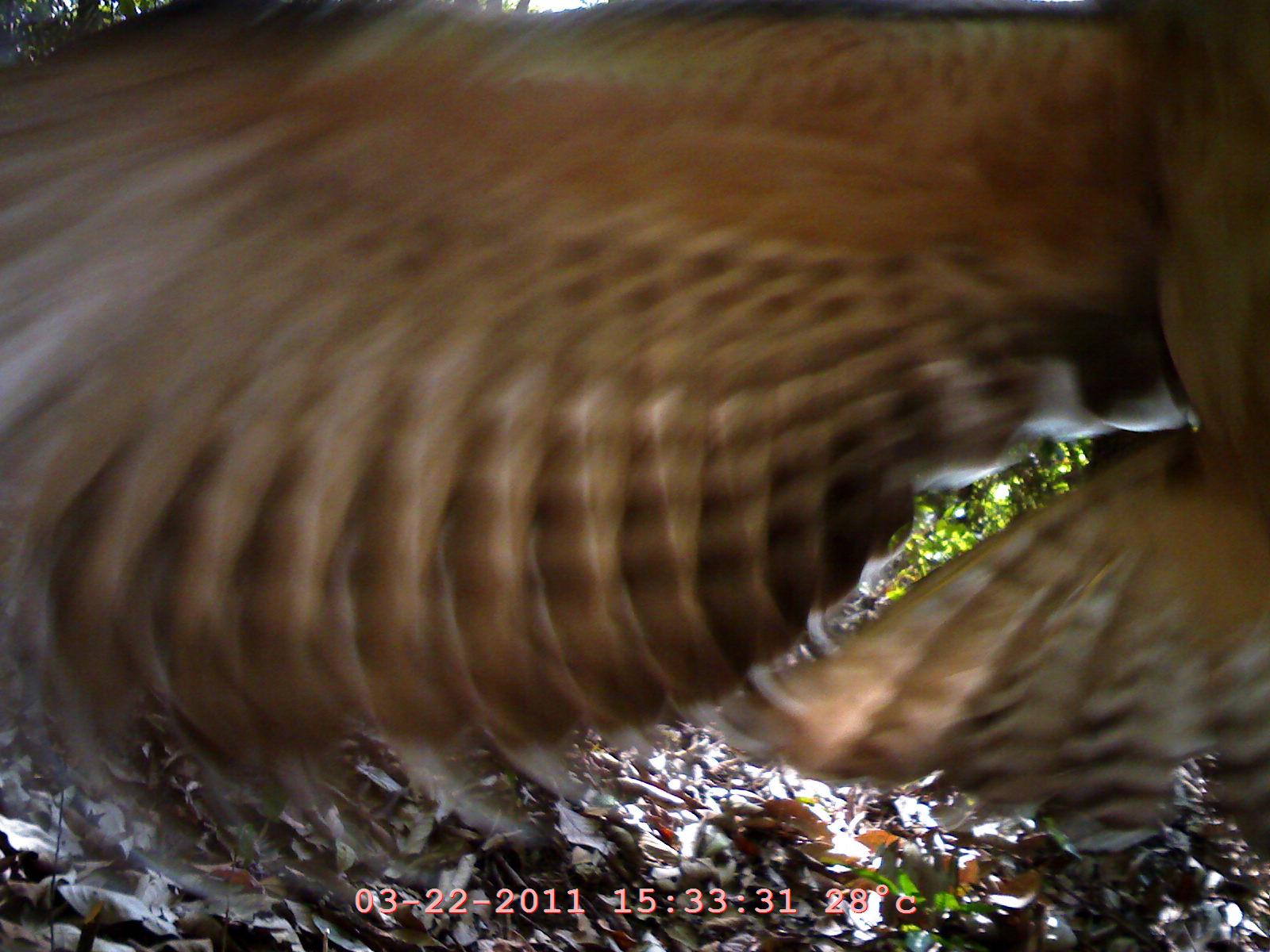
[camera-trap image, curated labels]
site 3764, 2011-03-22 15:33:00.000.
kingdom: Animalia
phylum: Chordata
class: Aves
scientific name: Aves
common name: bird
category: unknown bird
Unknown bird (bird) (Aves), count 1.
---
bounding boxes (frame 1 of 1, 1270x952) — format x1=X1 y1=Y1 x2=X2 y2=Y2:
unknown bird: x1=0 y1=0 x2=1268 y2=857